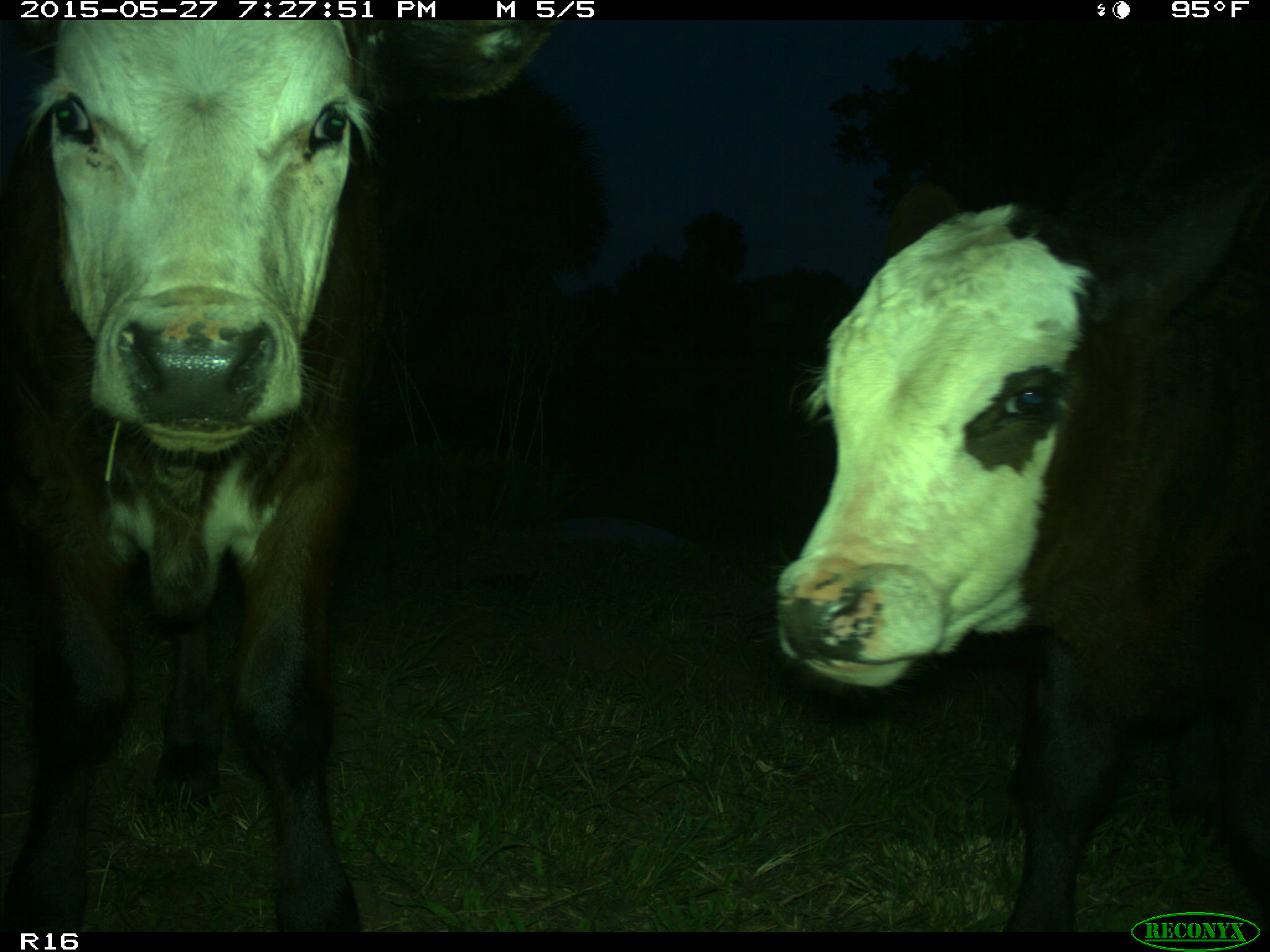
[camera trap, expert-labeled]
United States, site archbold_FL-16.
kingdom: Animalia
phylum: Chordata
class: Mammalia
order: Artiodactyla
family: Bovidae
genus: Bos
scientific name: Bos taurus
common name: domestic cow